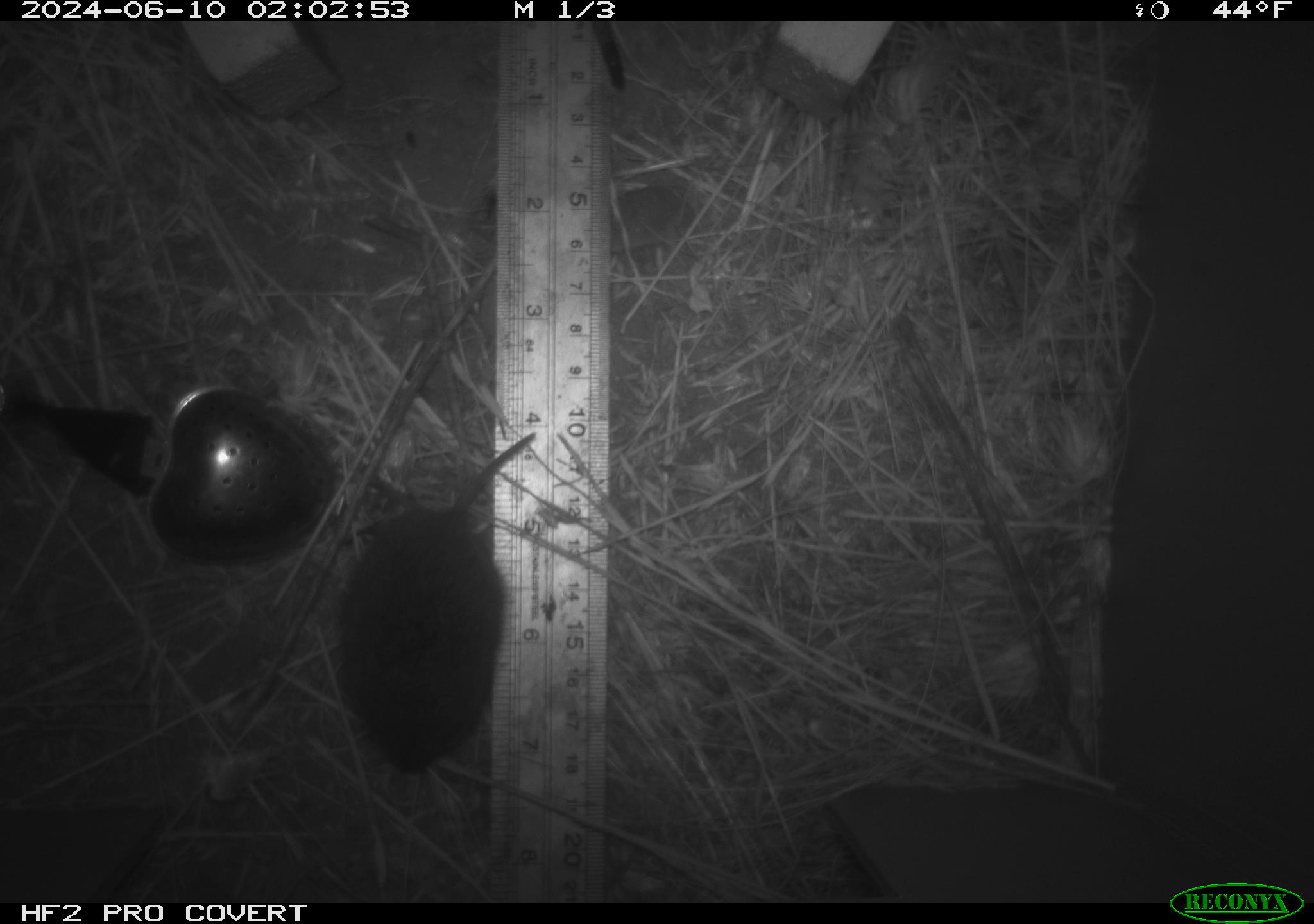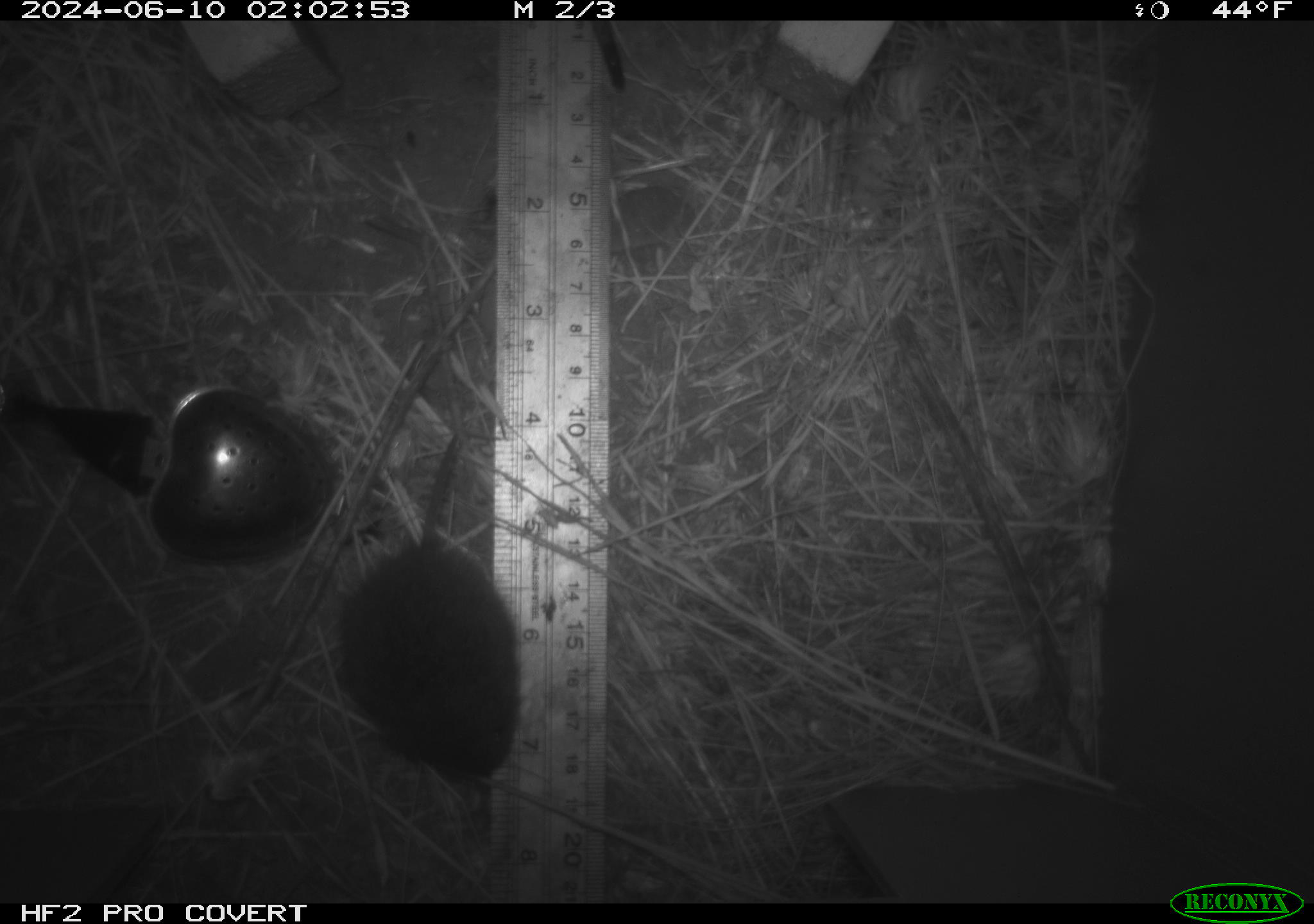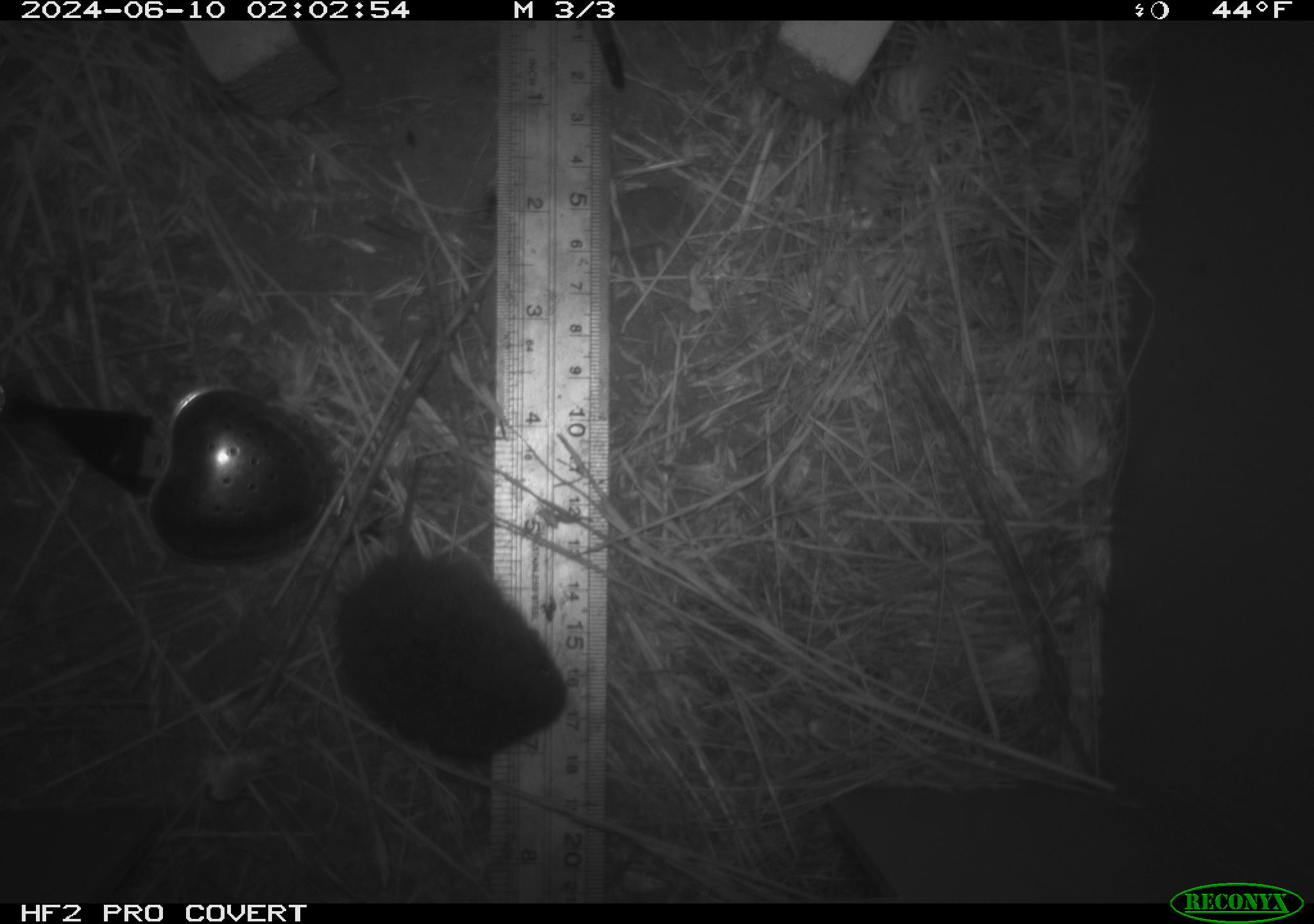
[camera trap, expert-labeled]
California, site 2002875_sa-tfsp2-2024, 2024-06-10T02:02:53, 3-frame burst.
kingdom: Animalia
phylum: Chordata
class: Mammalia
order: Rodentia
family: Cricetidae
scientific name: Arvicolinae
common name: voles, lemmings, and muskrats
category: arvicolinae subfamily